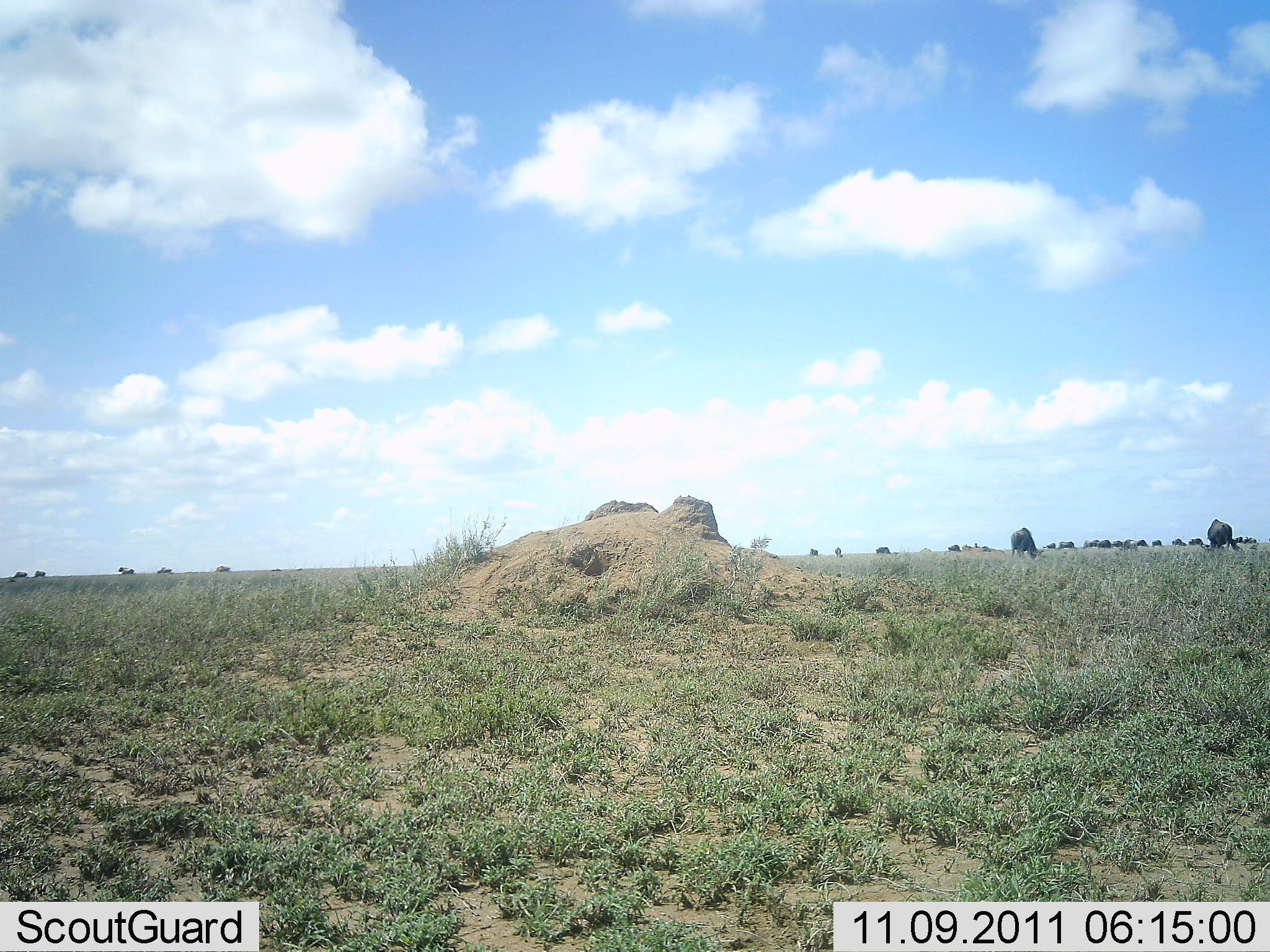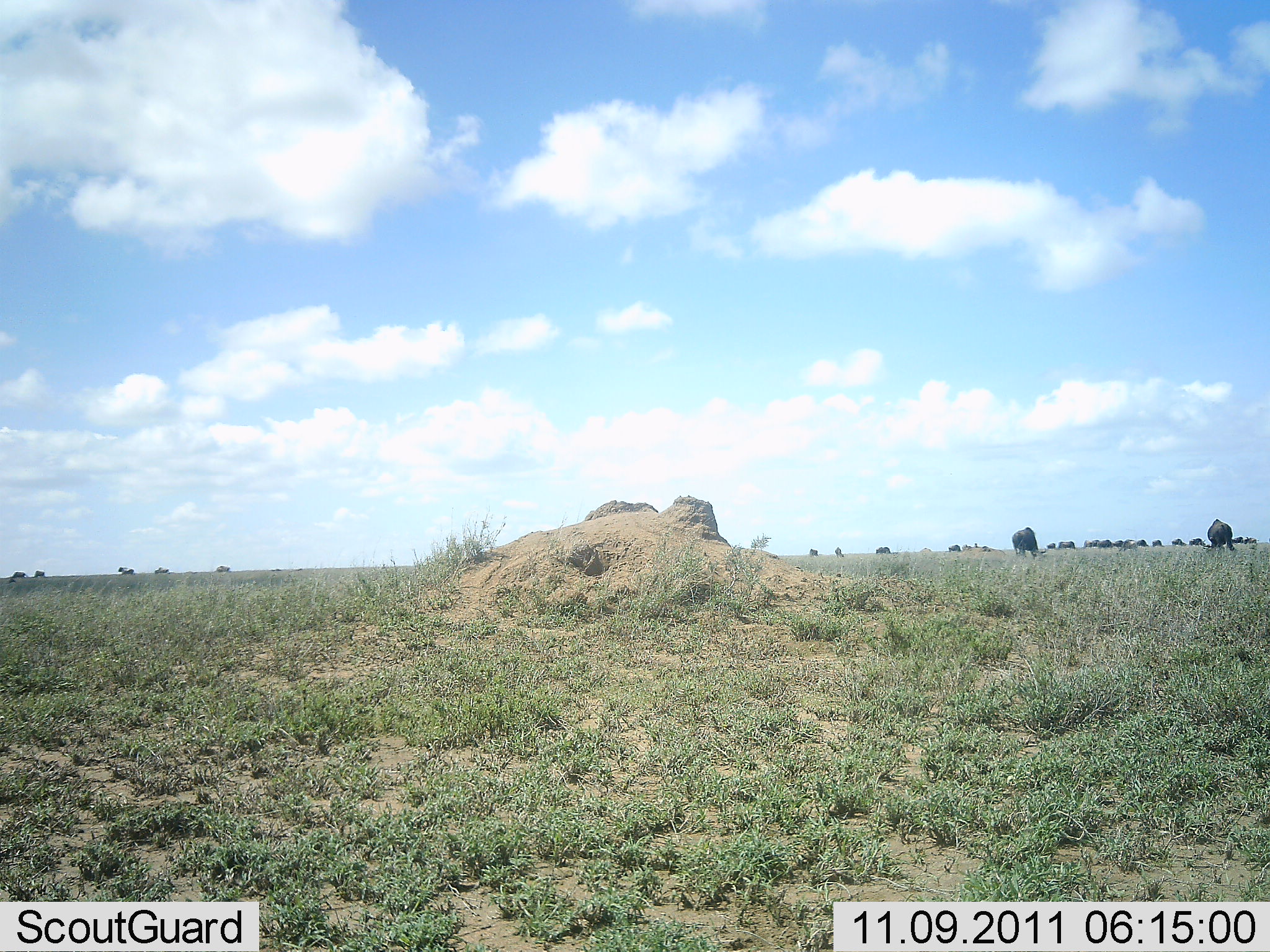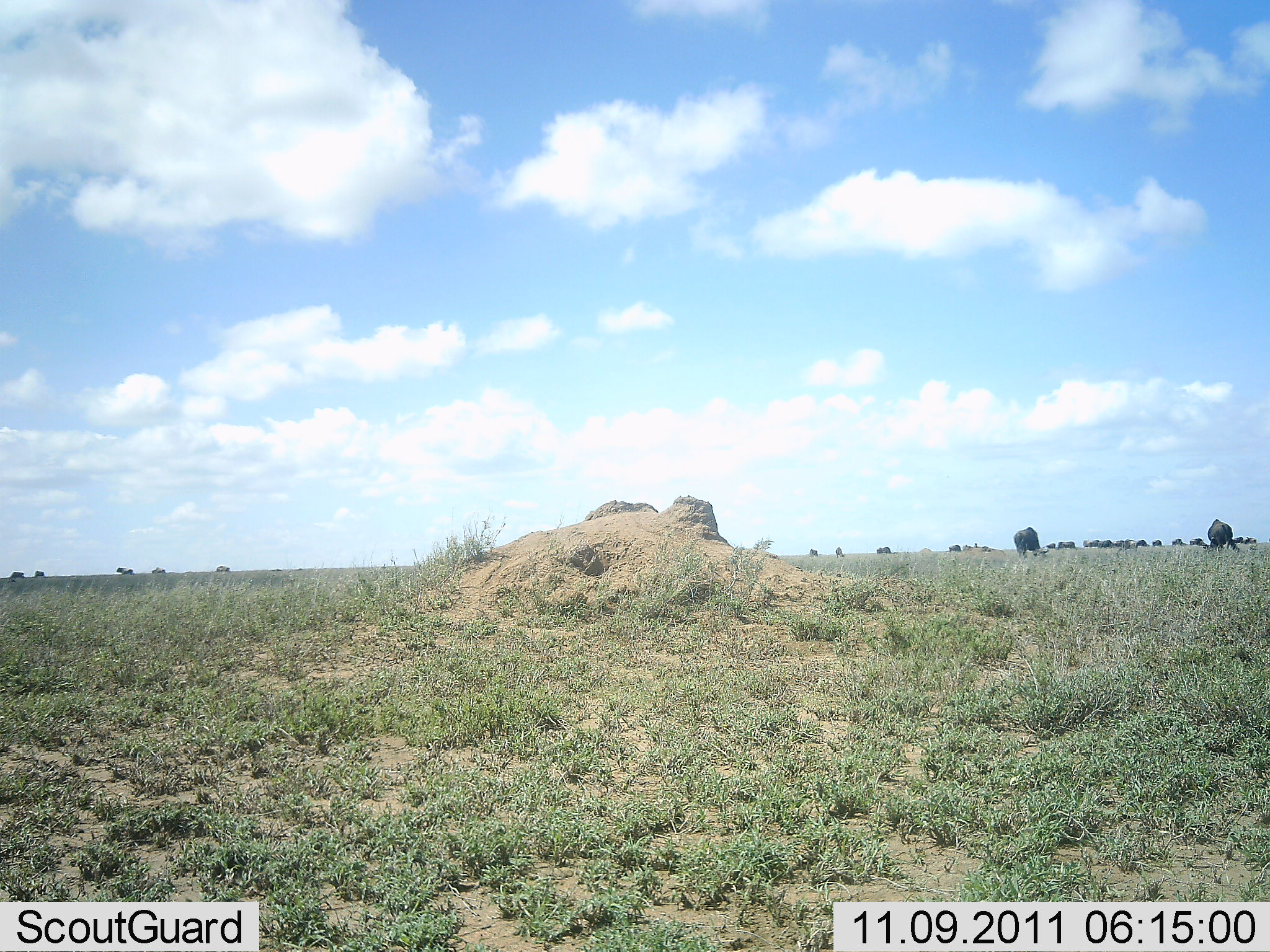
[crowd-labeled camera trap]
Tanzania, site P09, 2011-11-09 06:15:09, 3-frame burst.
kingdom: Animalia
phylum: Chordata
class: Mammalia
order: Artiodactyla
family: Bovidae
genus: Connochaetes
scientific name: Connochaetes taurinus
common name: blue wildebeest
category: wildebeest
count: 11-50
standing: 42%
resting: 0%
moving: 17%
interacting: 0%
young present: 0%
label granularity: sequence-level